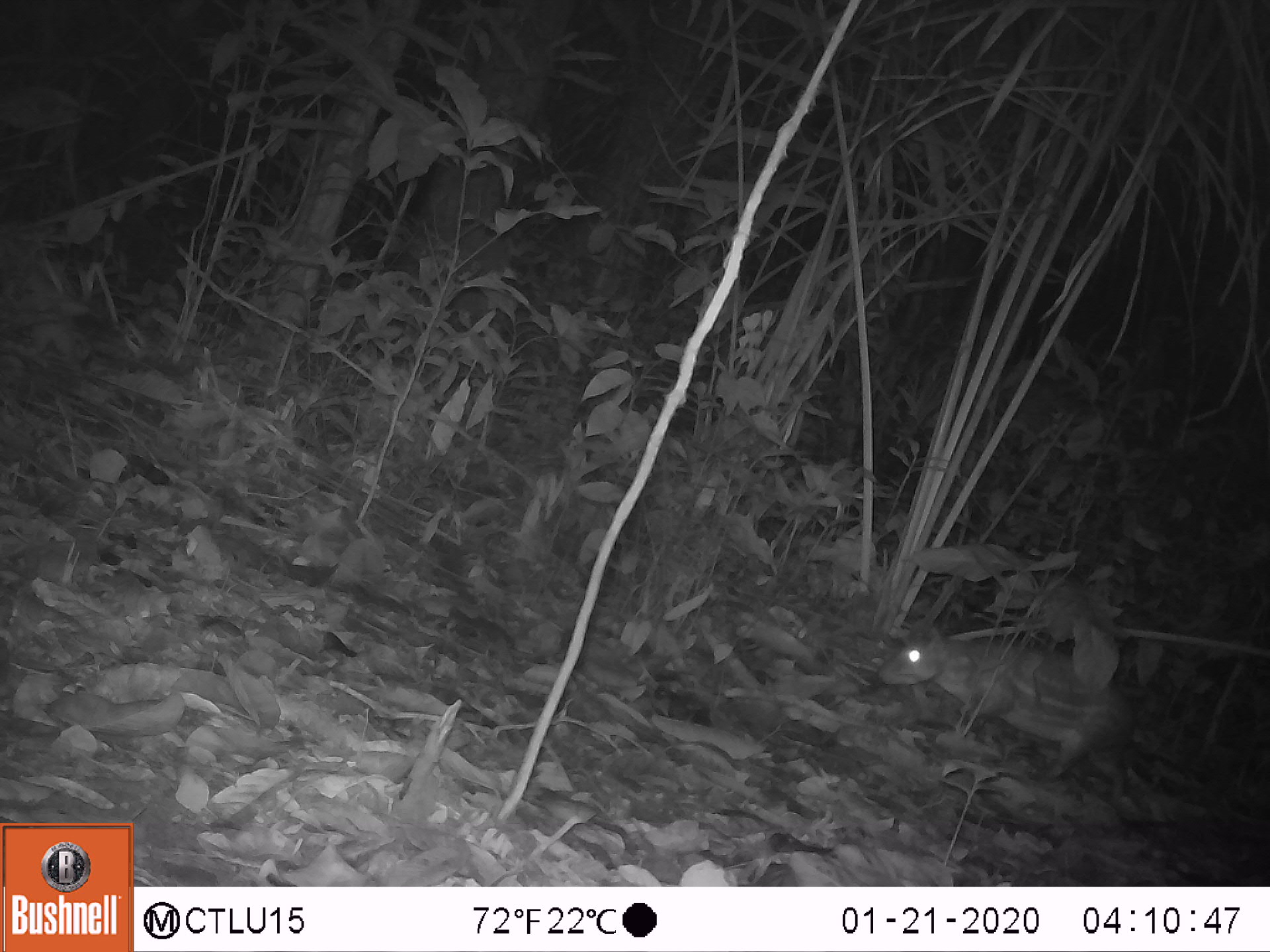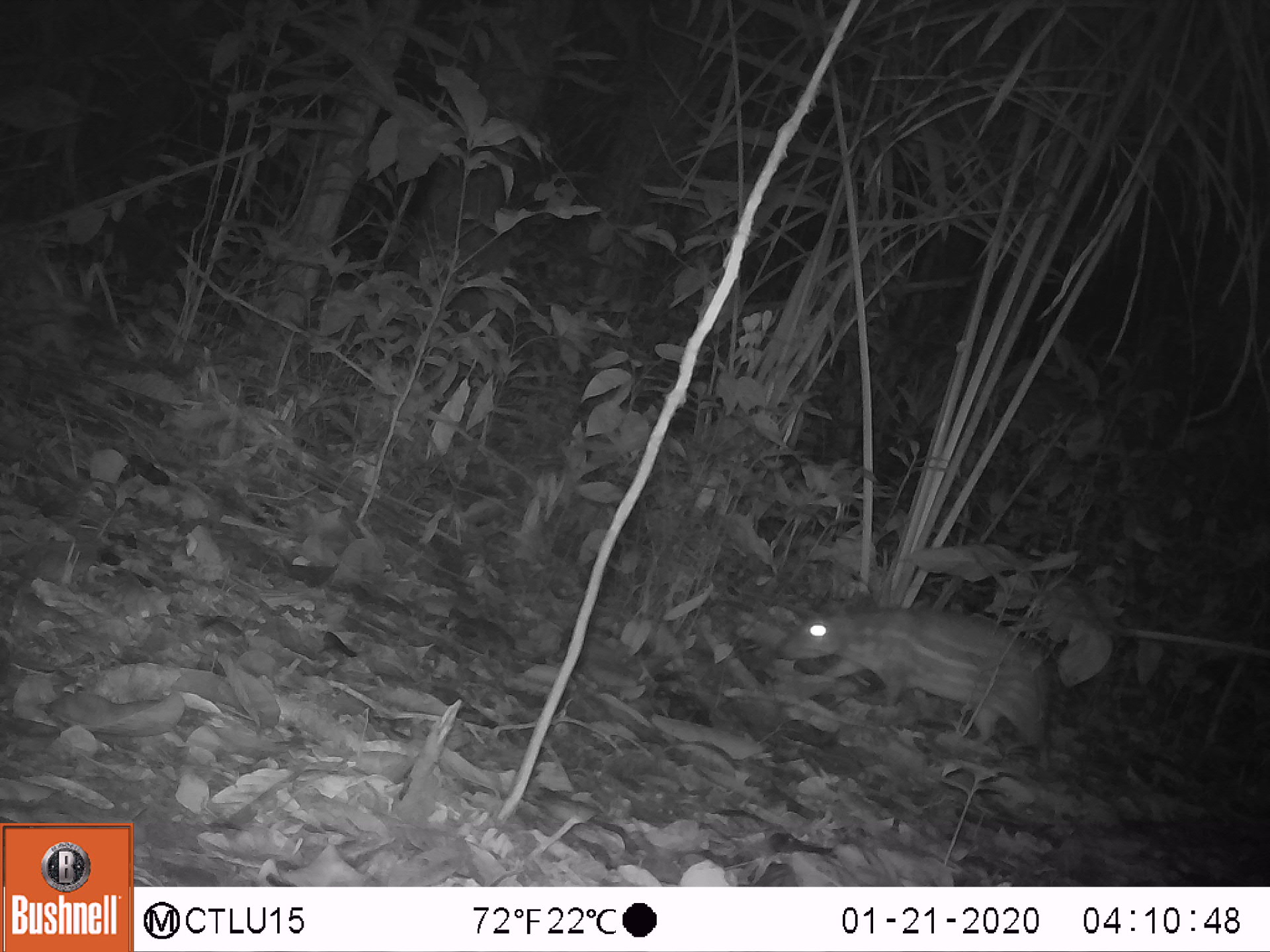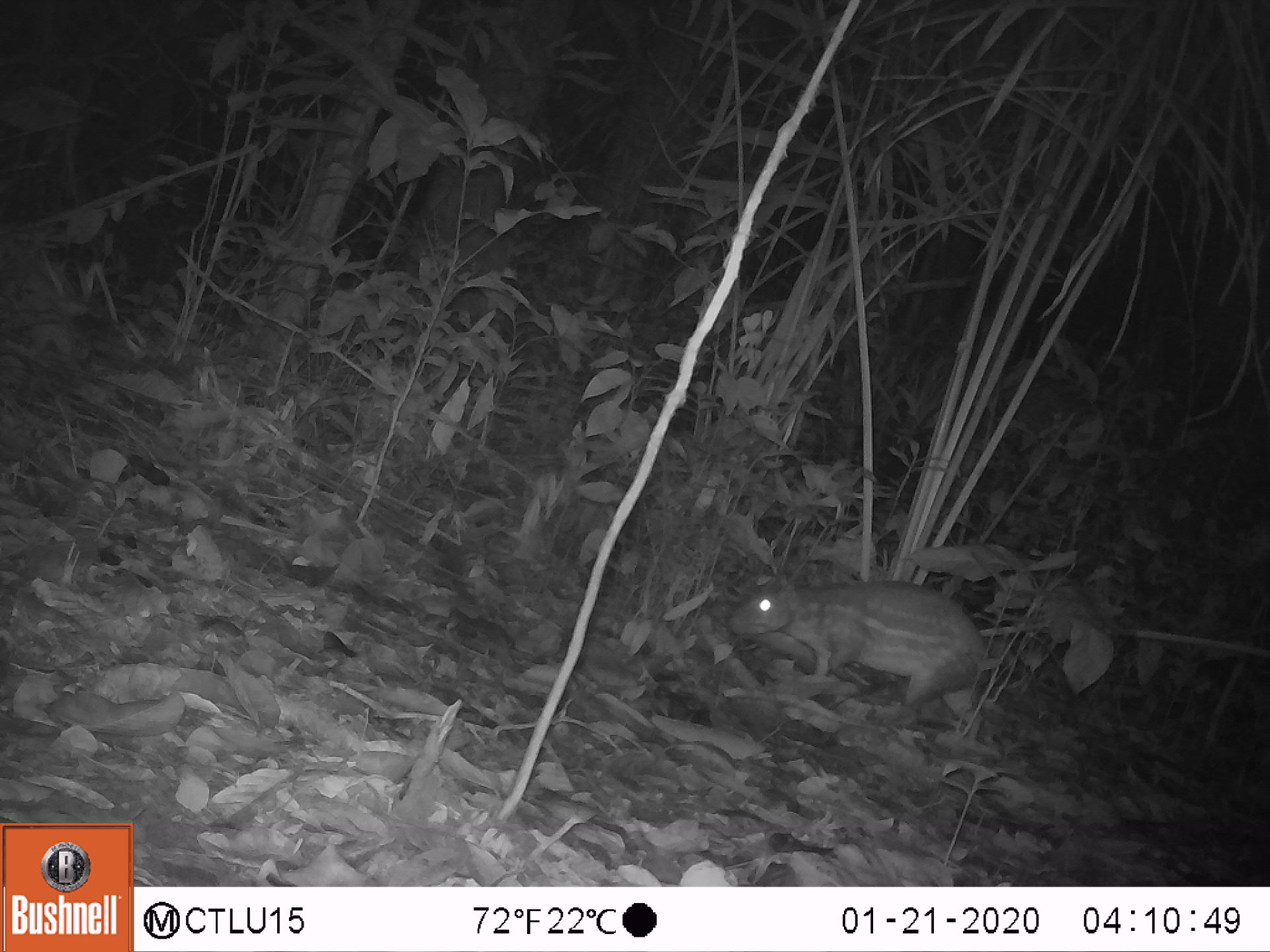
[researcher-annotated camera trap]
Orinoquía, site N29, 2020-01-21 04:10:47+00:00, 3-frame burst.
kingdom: Animalia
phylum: Chordata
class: Mammalia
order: Rodentia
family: Cuniculidae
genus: Cuniculus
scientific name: Cuniculus paca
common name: spotted paca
Spotted paca (Cuniculus paca).